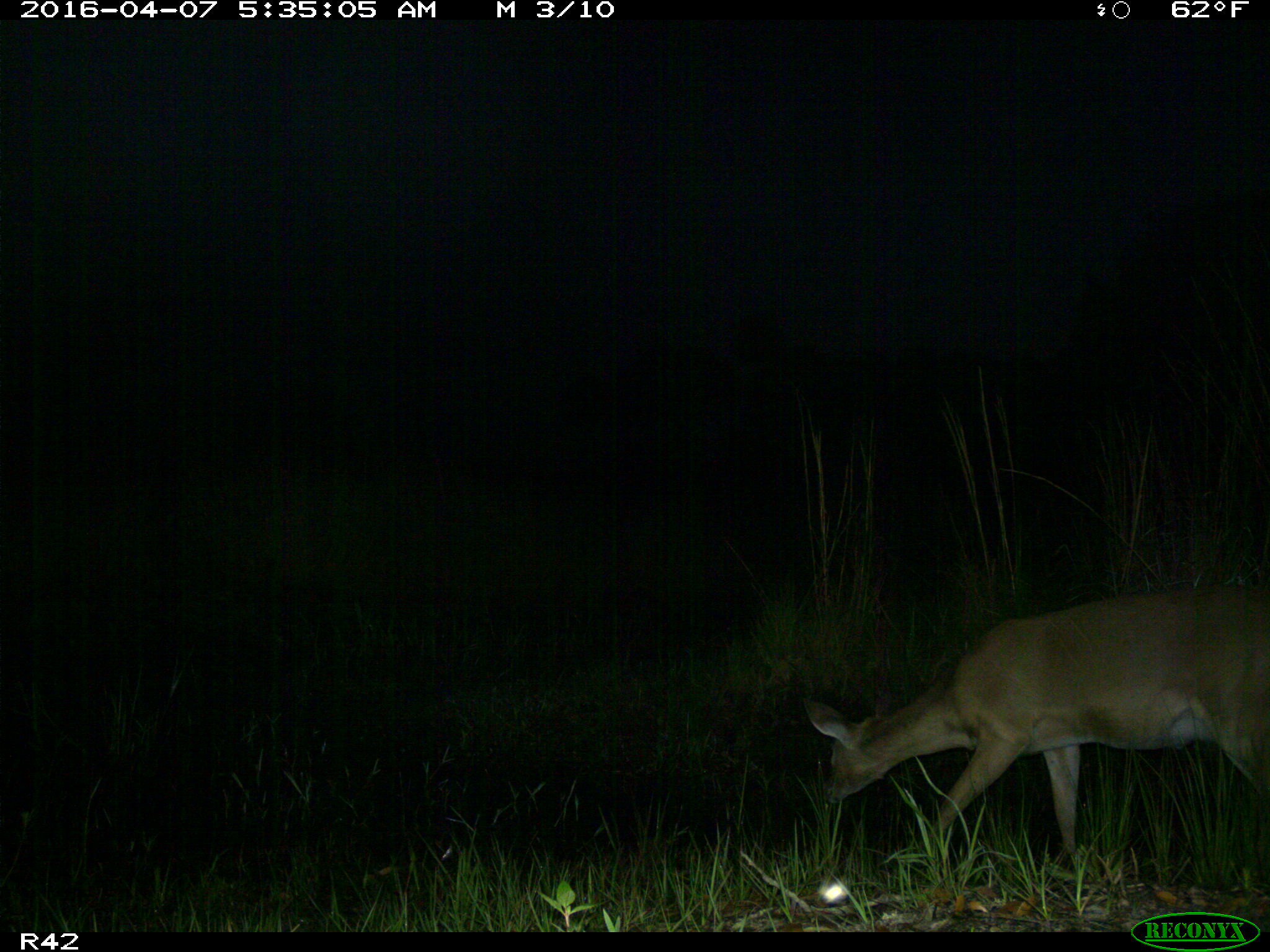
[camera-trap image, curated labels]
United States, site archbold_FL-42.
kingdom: Animalia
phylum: Chordata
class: Mammalia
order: Artiodactyla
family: Cervidae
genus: Odocoileus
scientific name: Odocoileus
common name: deer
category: unidentified deer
Unidentified deer (deer) (Odocoileus).